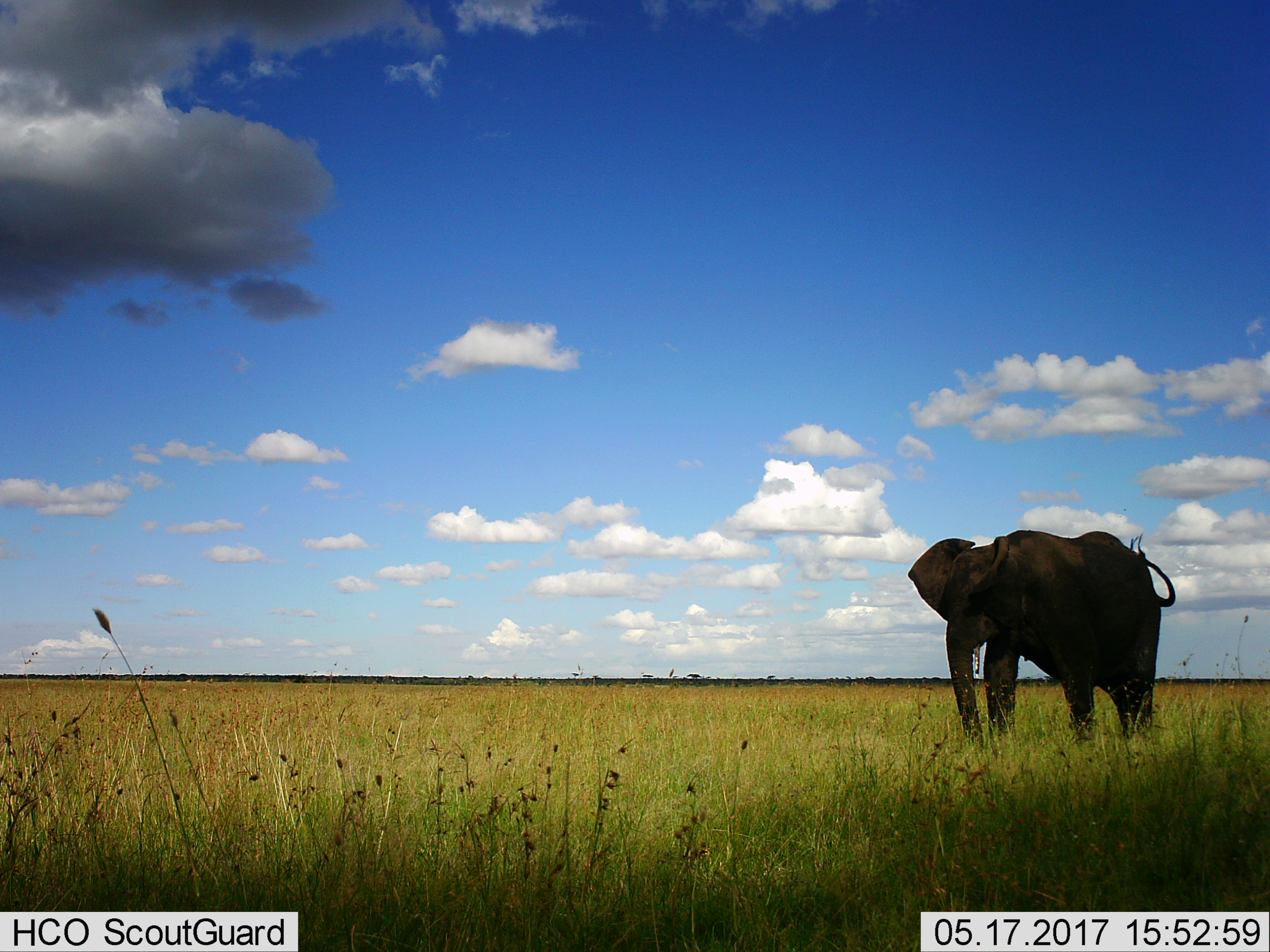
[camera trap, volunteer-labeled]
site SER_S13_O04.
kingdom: Animalia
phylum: Chordata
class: Mammalia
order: Proboscidea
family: Elephantidae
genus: Loxodonta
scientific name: Loxodonta africana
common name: african bush elephant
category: elephant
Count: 1.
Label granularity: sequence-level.